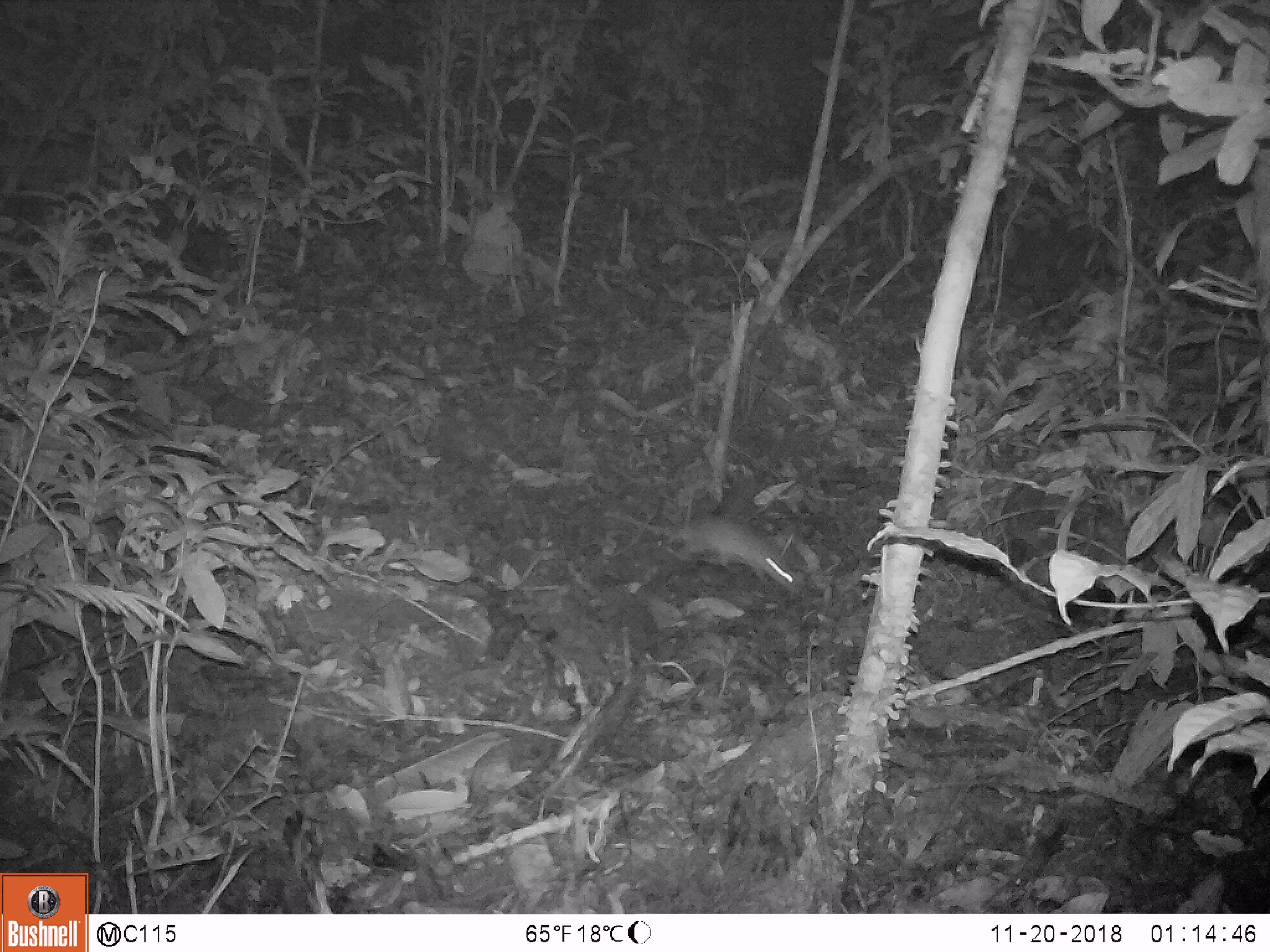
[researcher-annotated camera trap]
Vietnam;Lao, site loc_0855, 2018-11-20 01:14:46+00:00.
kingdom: Animalia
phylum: Chordata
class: Mammalia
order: Rodentia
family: Muridae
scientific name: Muridae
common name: old-world mice and rats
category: unidentified murid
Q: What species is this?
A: Unidentified murid (old-world mice and rats) (Muridae).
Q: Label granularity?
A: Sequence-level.